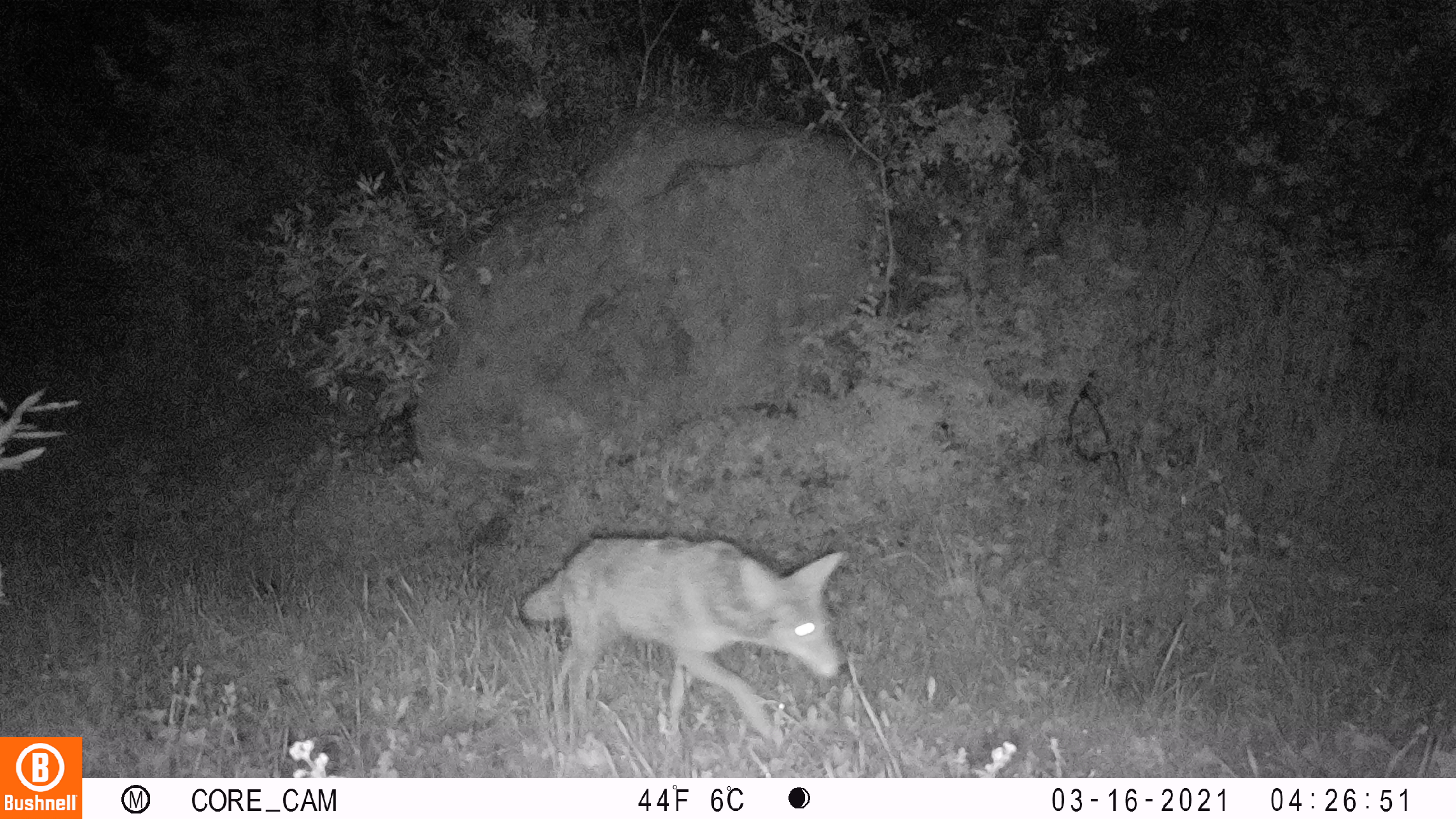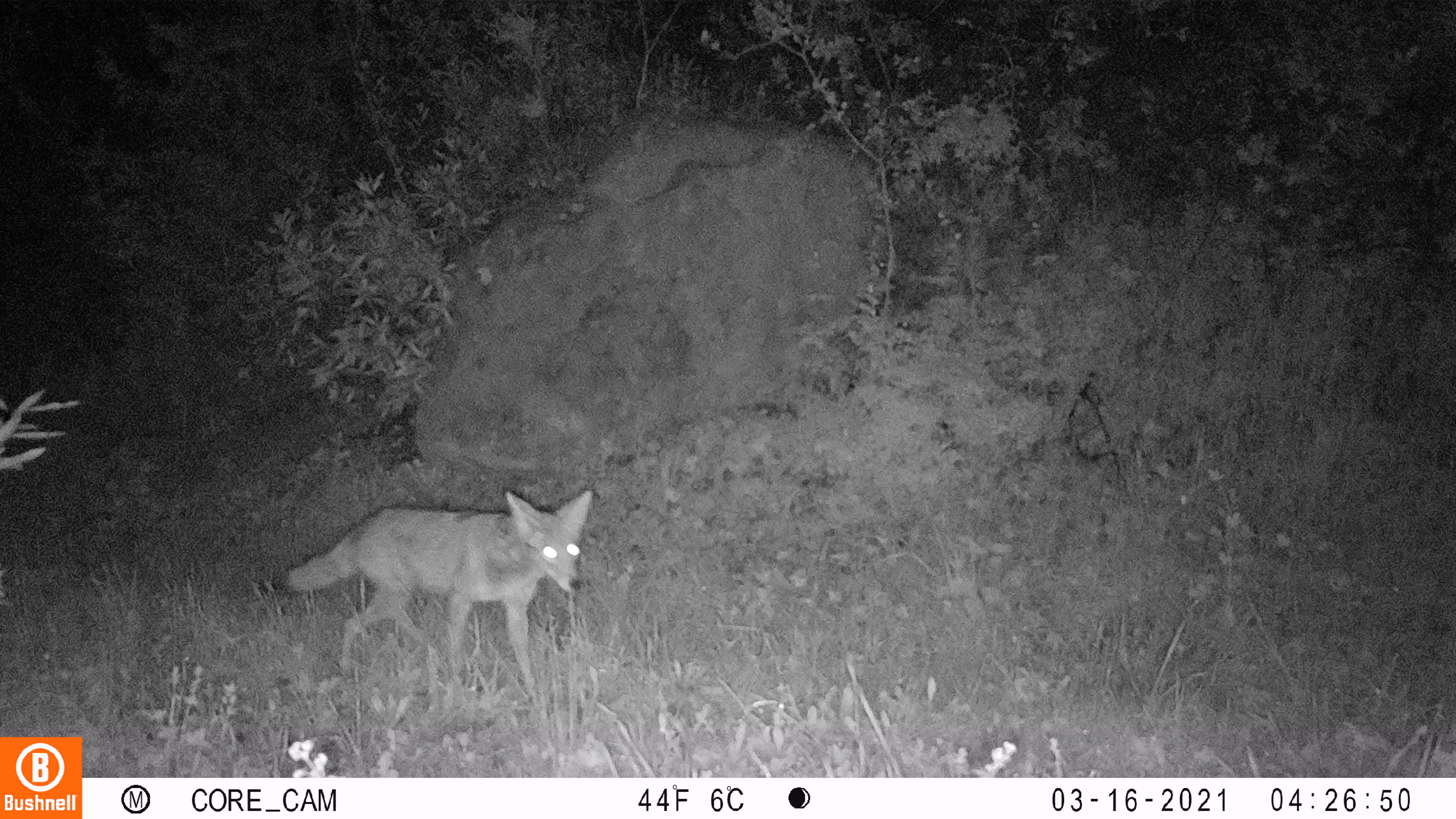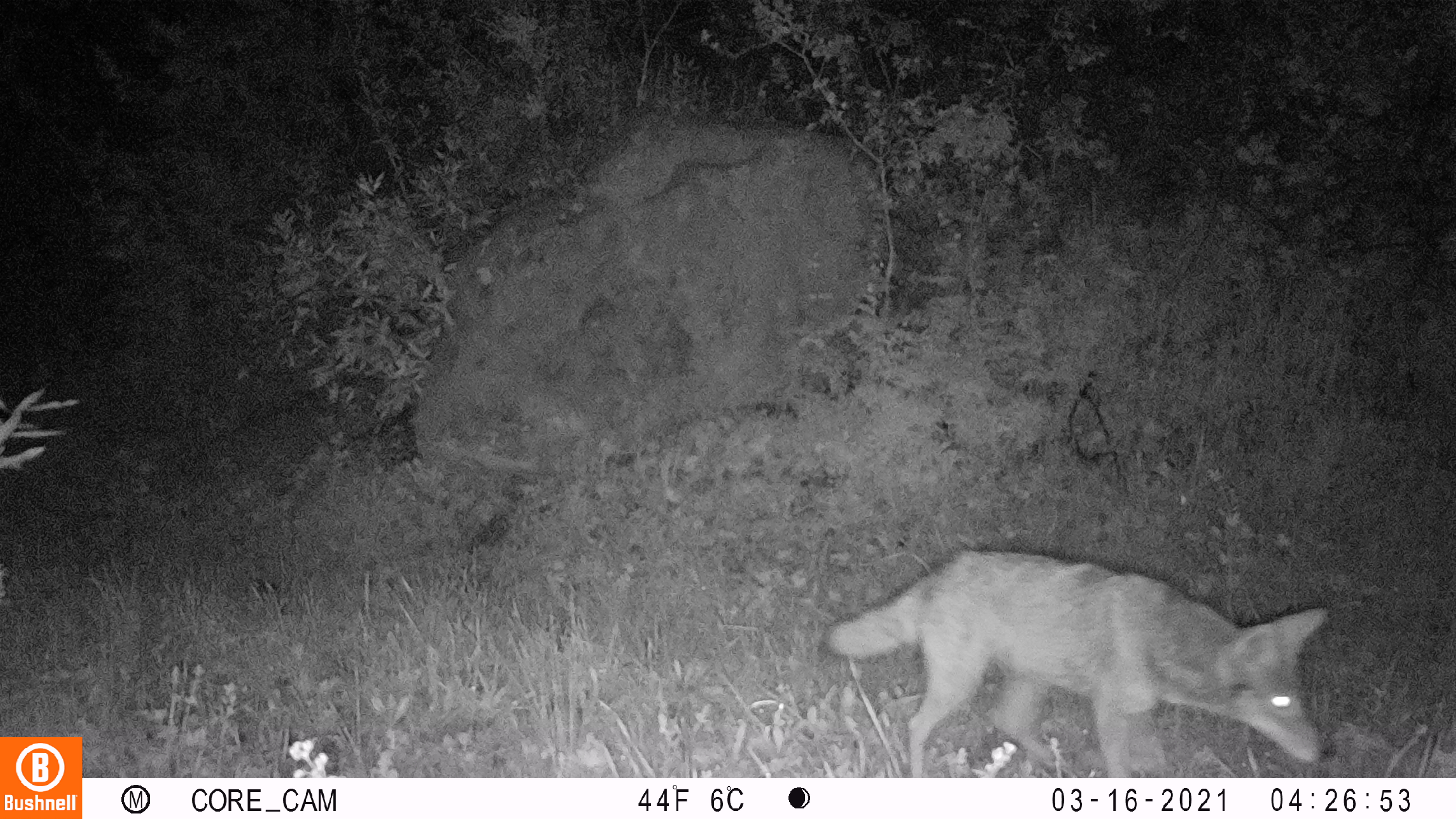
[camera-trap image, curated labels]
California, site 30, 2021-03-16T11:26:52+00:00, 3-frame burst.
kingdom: Animalia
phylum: Chordata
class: Mammalia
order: Carnivora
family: Canidae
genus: Canis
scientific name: Canis latrans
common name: coyote